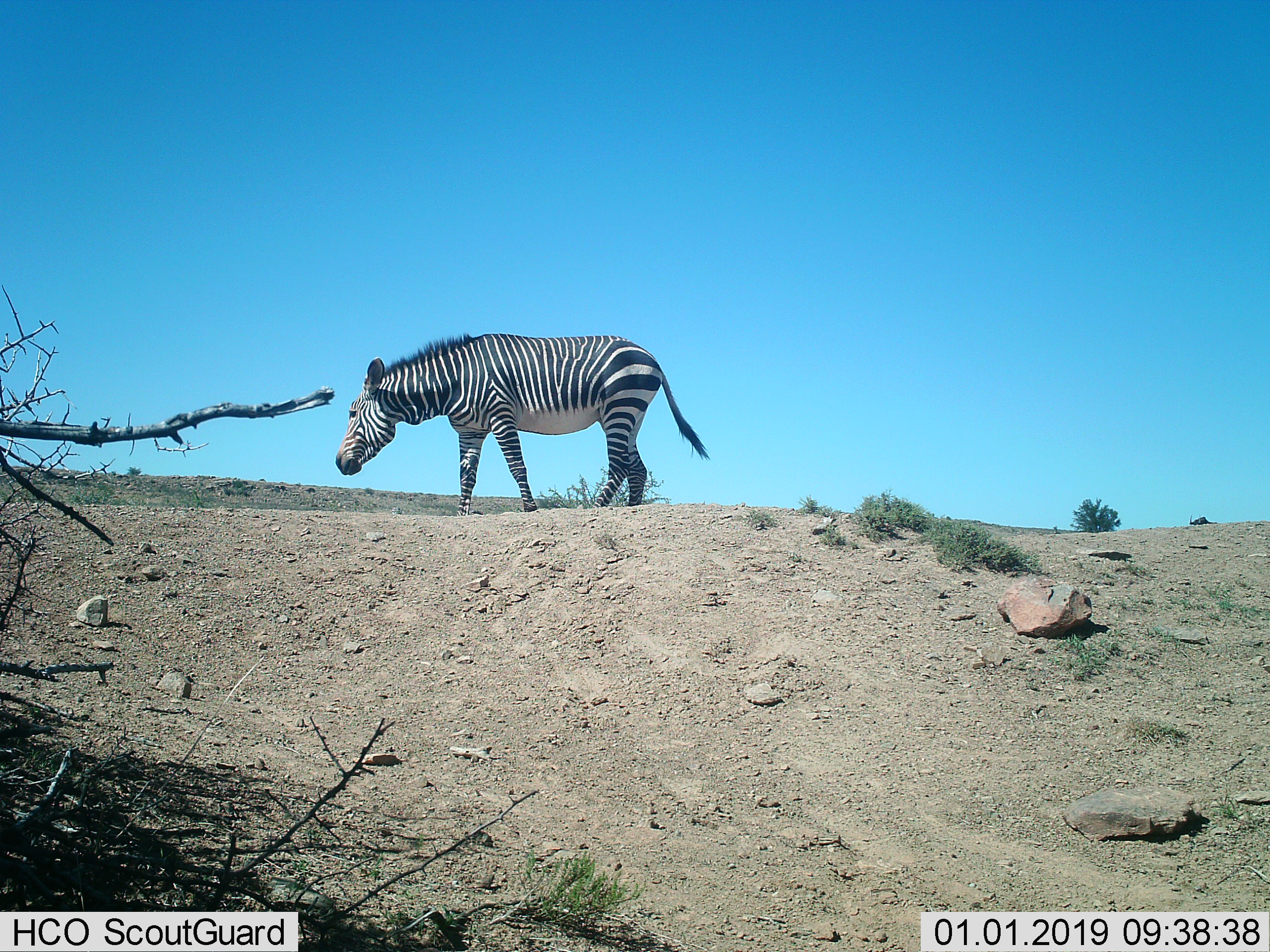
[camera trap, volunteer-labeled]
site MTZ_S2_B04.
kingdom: Animalia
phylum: Chordata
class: Mammalia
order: Perissodactyla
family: Equidae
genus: Equus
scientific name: Equus zebra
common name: mountain zebra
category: zebramountain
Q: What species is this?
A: Zebramountain (mountain zebra) (Equus zebra).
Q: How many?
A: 1.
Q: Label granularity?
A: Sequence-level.